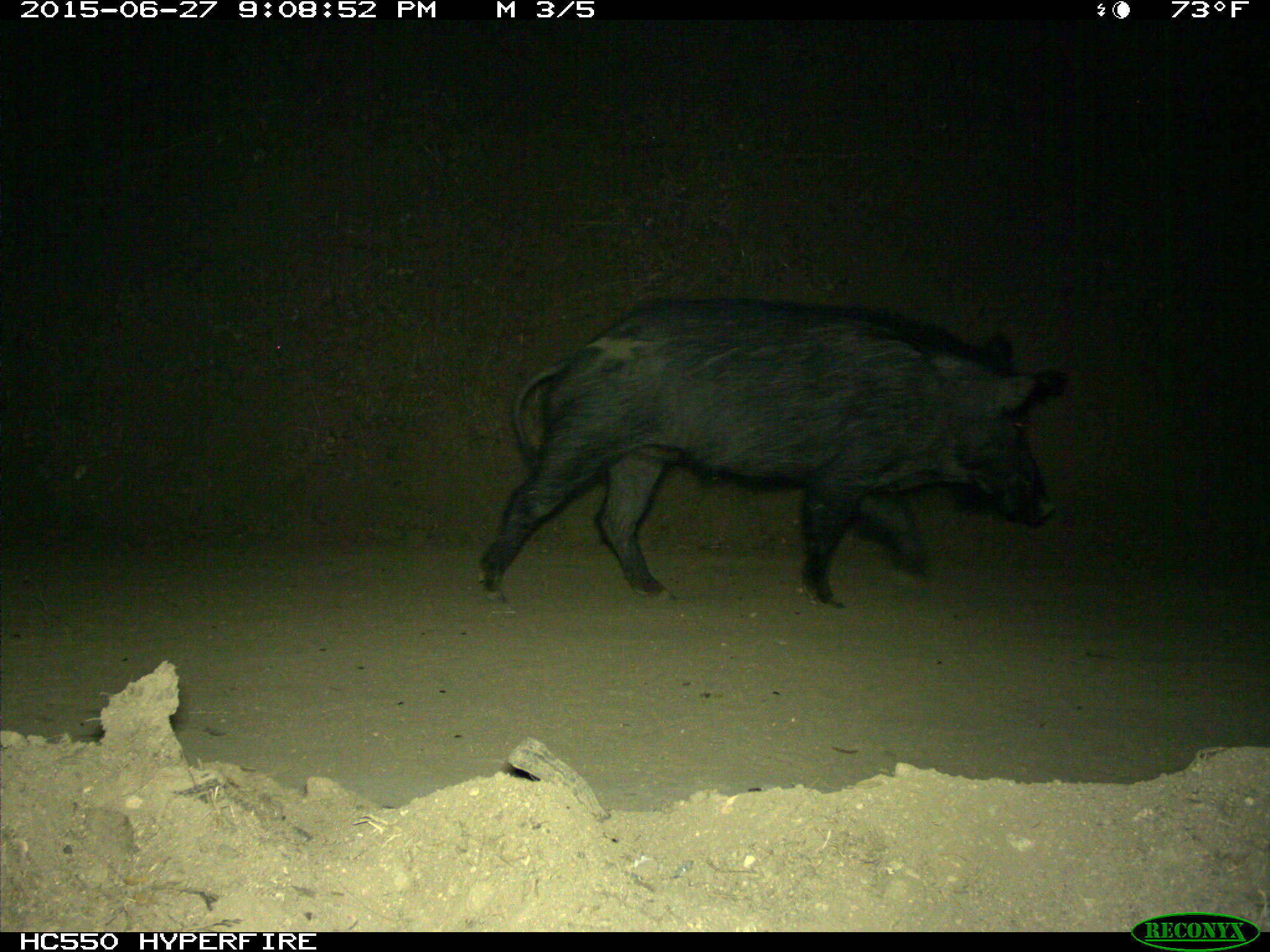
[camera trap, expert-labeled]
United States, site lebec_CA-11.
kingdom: Animalia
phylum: Chordata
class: Mammalia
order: Artiodactyla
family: Suidae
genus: Sus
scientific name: Sus scrofa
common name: wild boar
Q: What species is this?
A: Sus scrofa (wild boar).